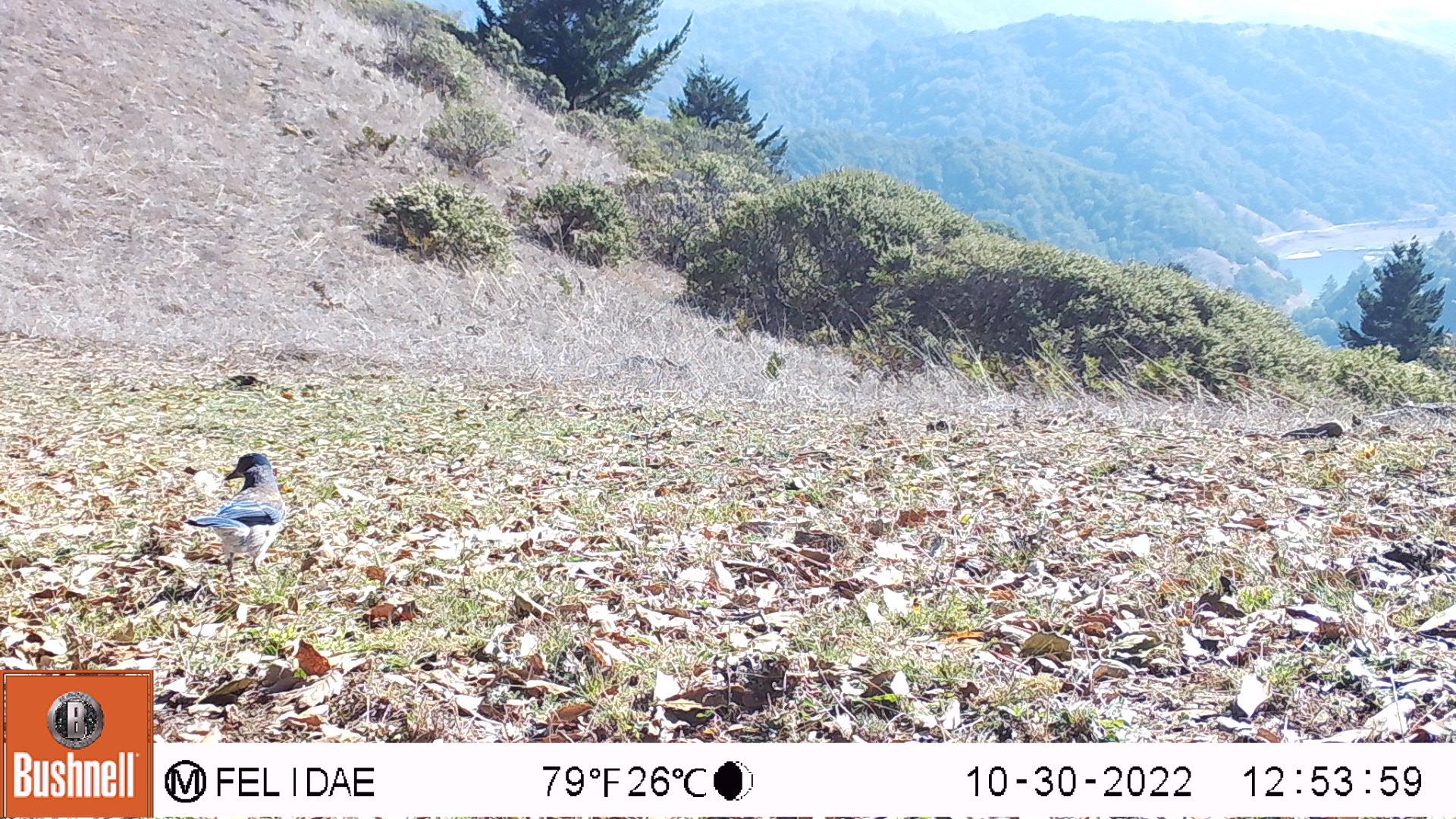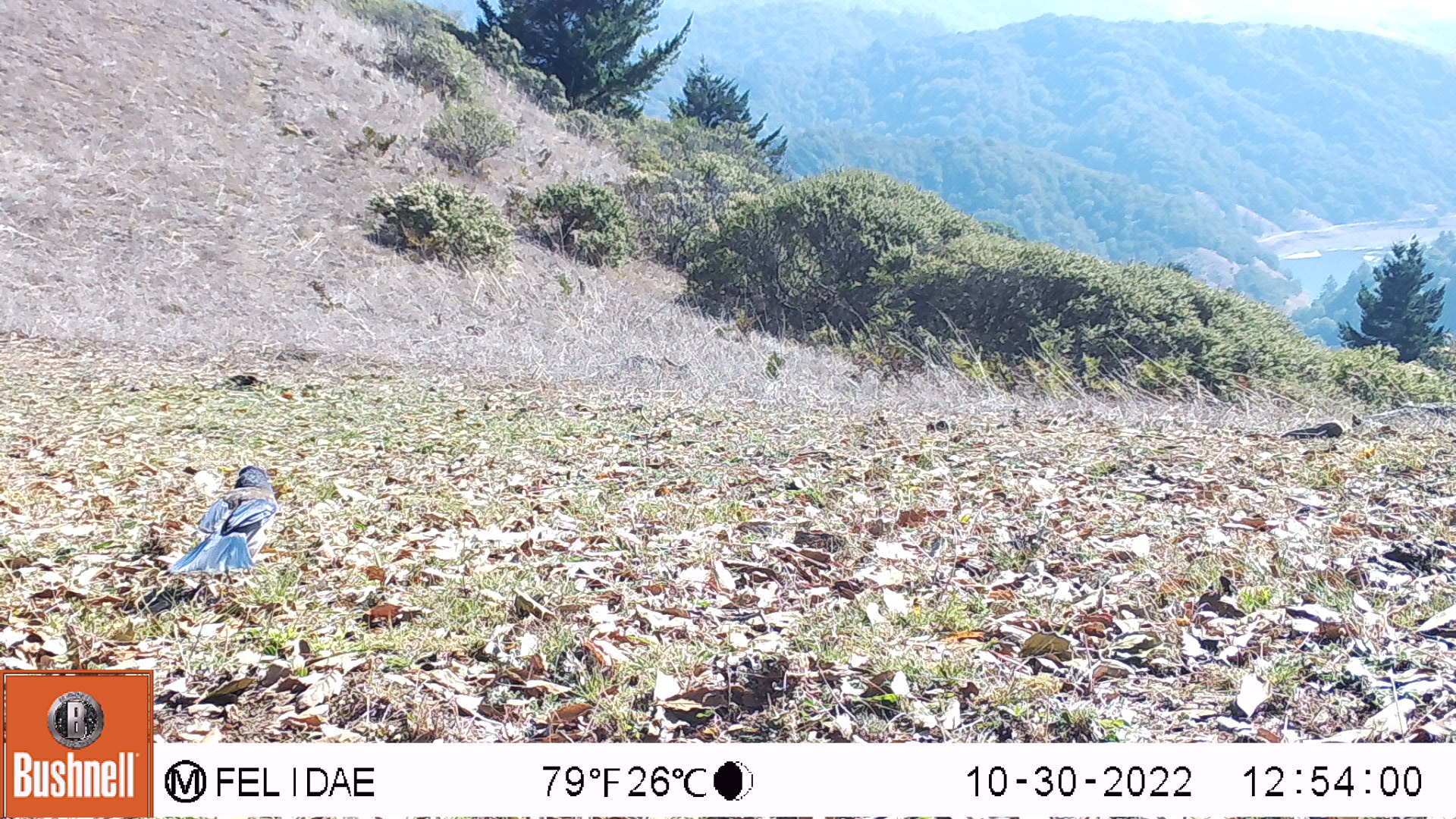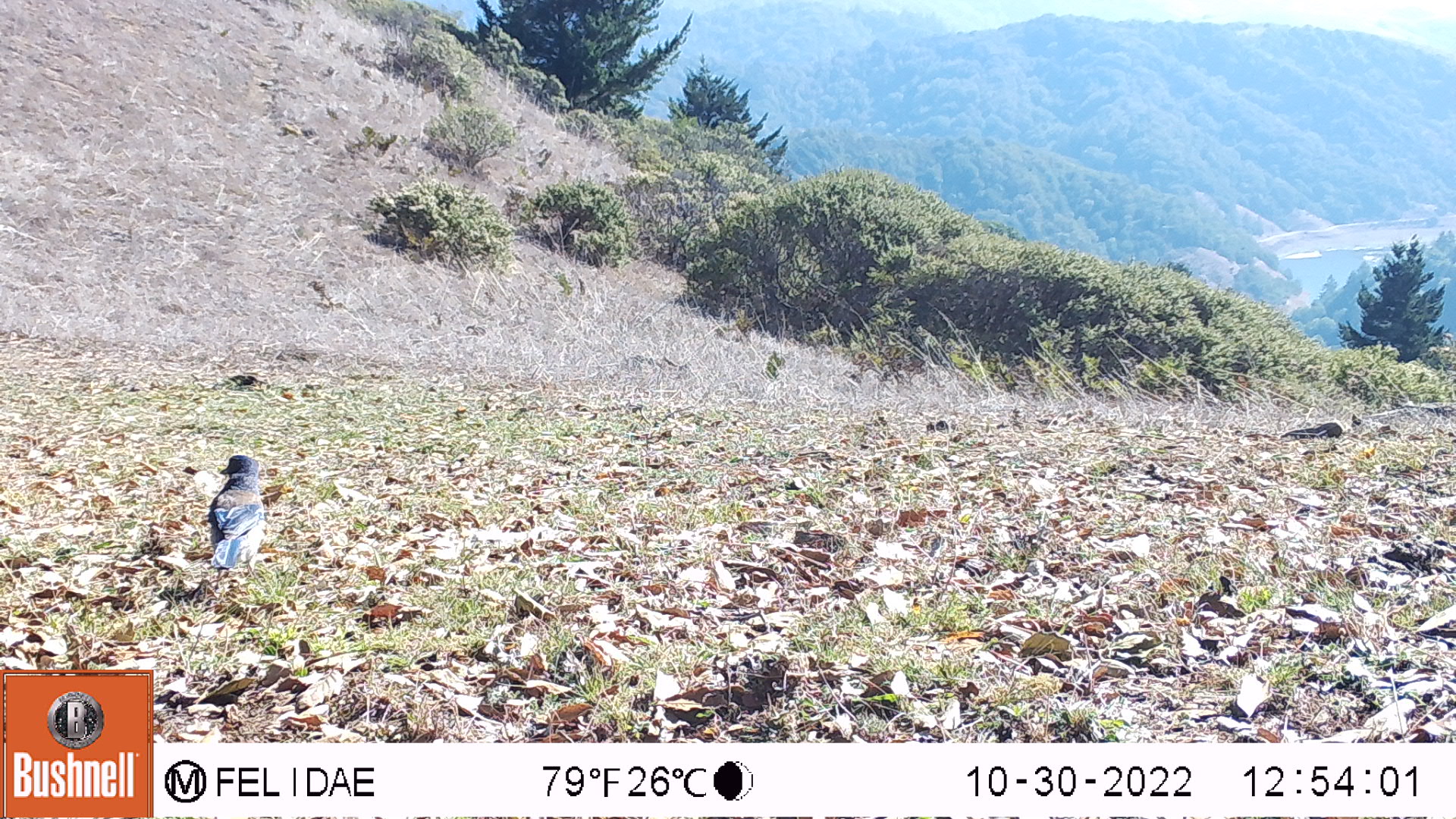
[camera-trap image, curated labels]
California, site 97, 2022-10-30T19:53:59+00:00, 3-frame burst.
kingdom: Animalia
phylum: Chordata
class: Aves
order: Passeriformes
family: Corvidae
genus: Aphelocoma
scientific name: Aphelocoma californica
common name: california scrub jay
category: western scrub-jay